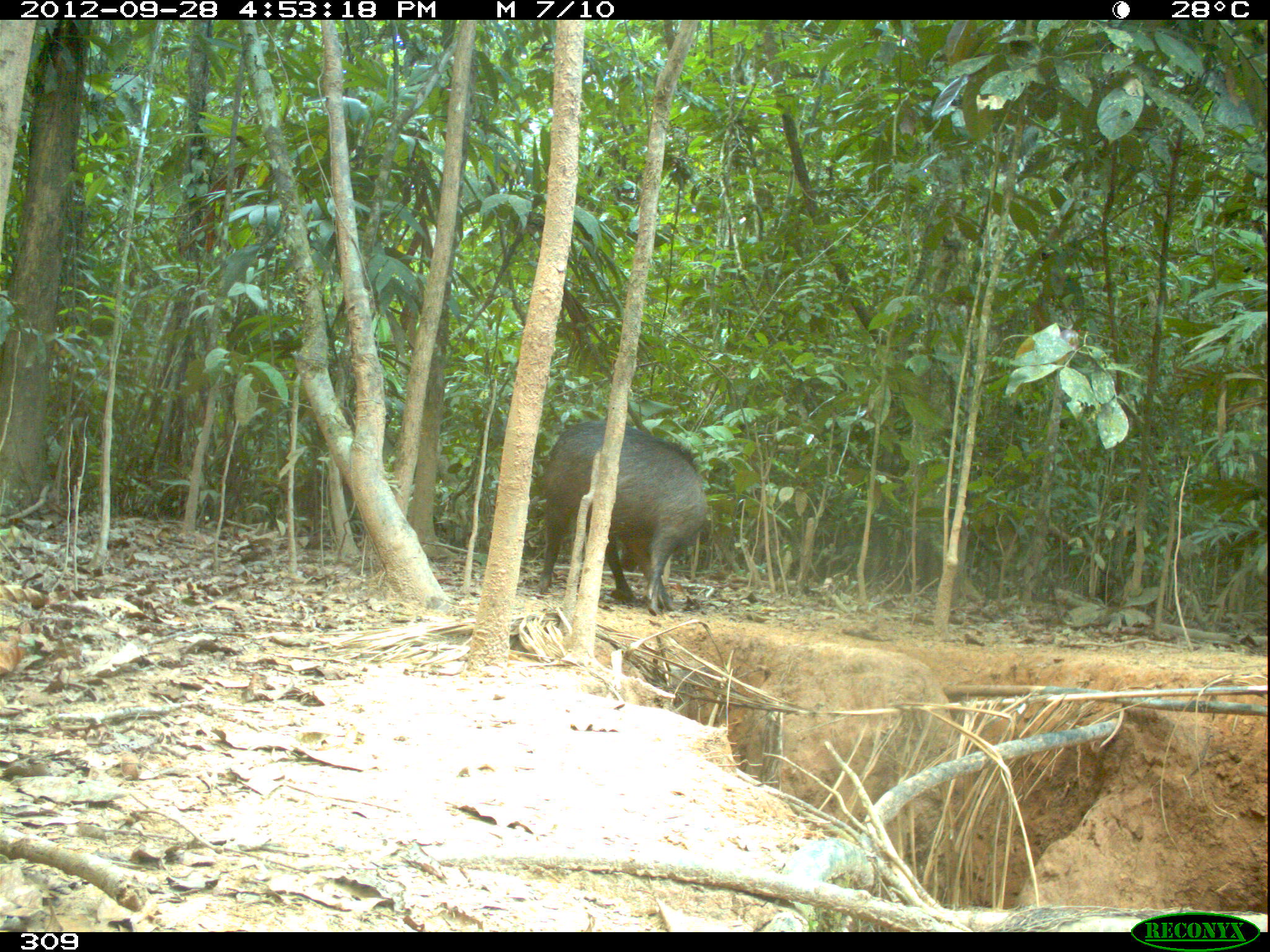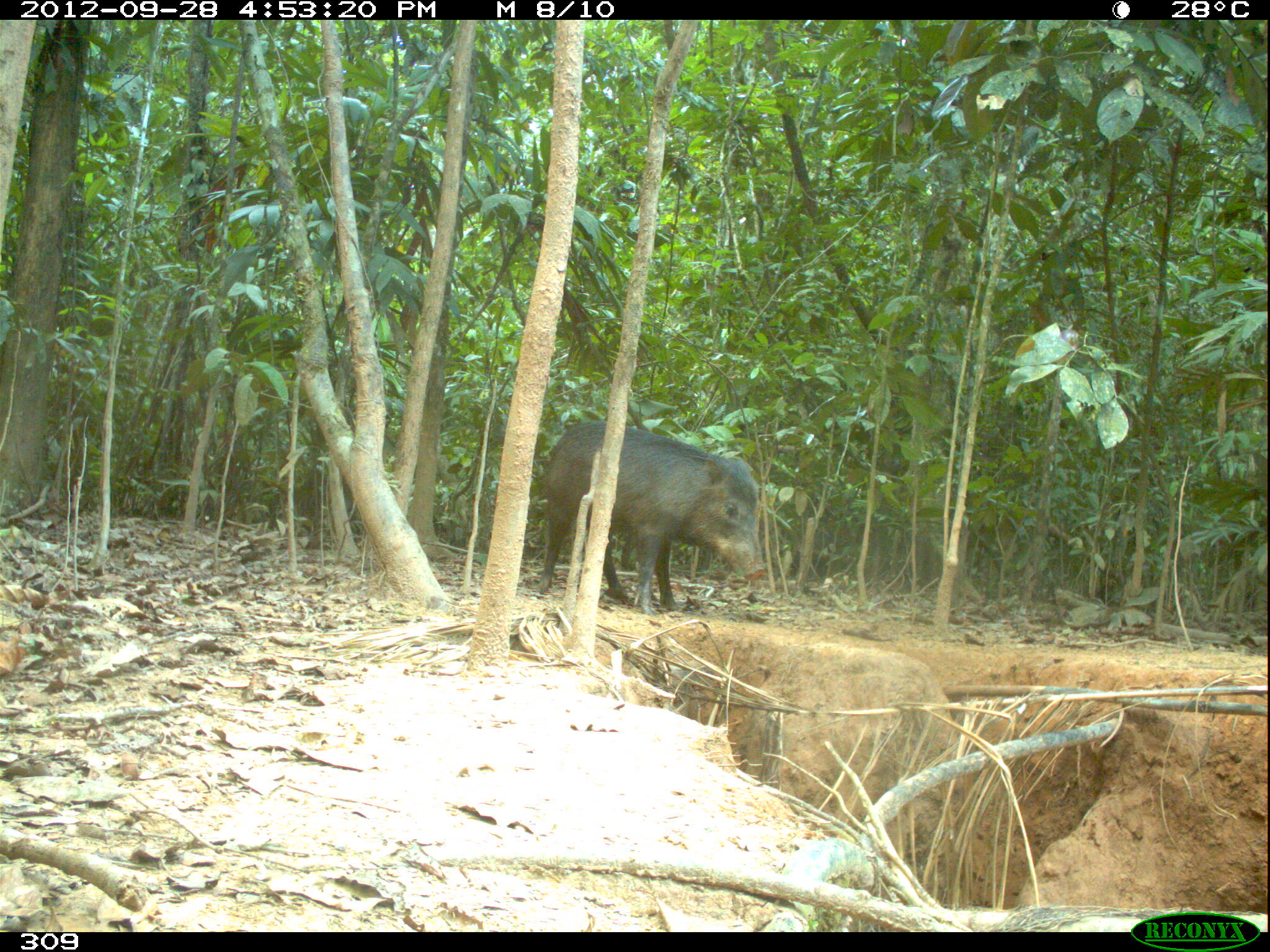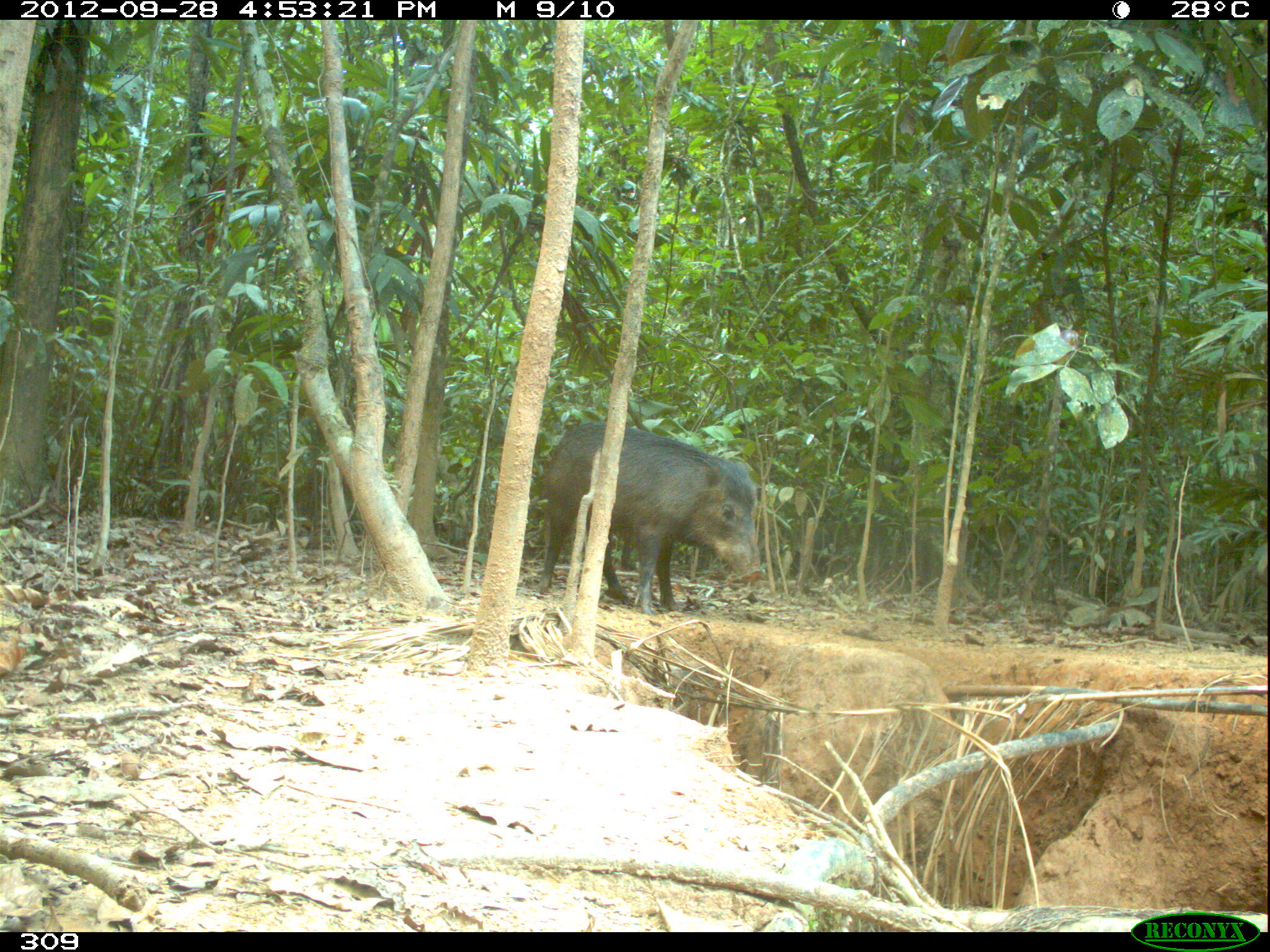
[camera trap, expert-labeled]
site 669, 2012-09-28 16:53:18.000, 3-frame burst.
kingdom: Animalia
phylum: Chordata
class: Mammalia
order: Artiodactyla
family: Tayassuidae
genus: Tayassu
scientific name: Tayassu pecari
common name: white-lipped peccary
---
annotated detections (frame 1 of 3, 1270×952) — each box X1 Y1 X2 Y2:
tayassu pecari: 533 420 705 614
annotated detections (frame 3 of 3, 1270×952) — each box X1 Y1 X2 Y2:
tayassu pecari: 537 421 763 612